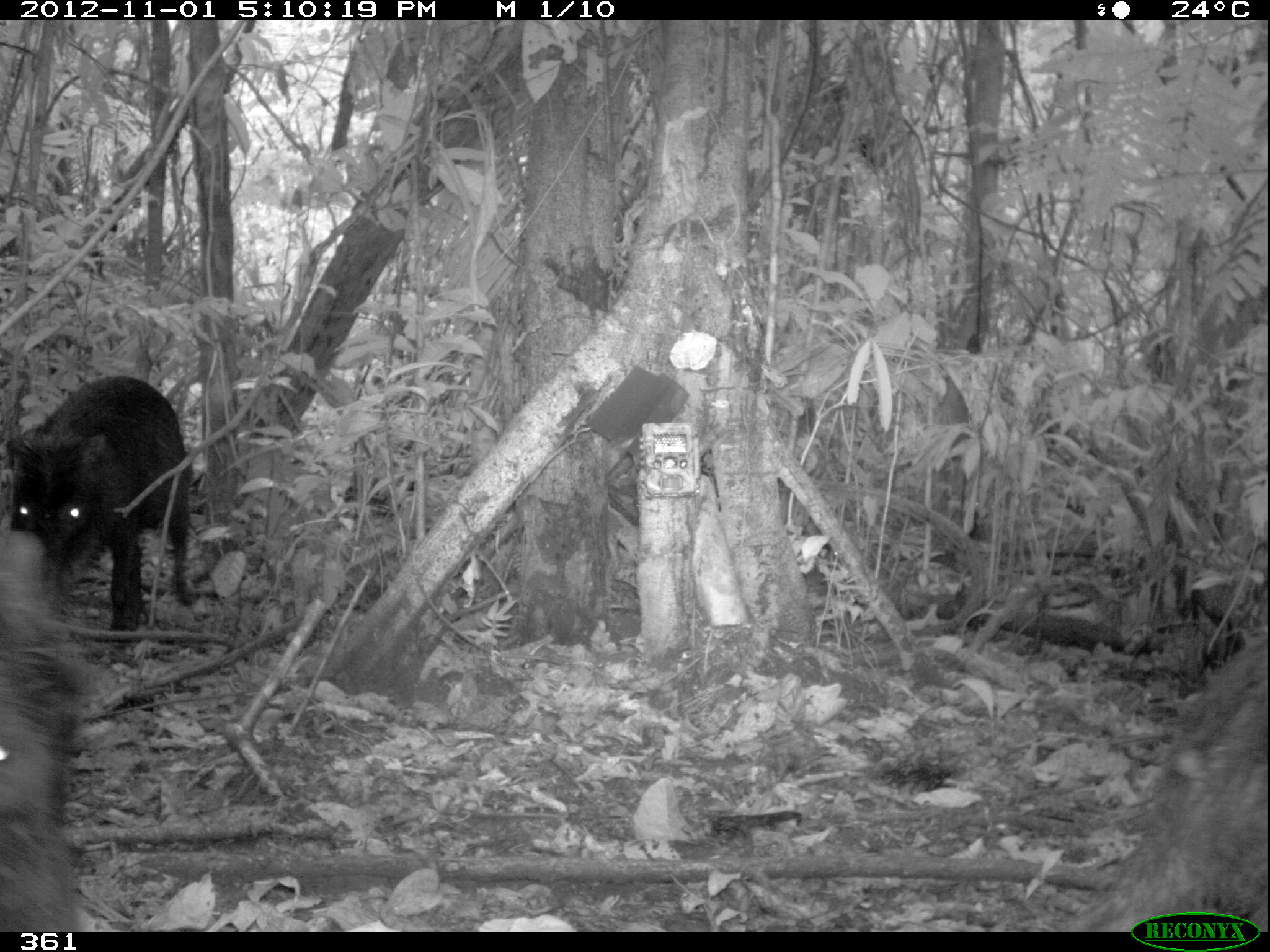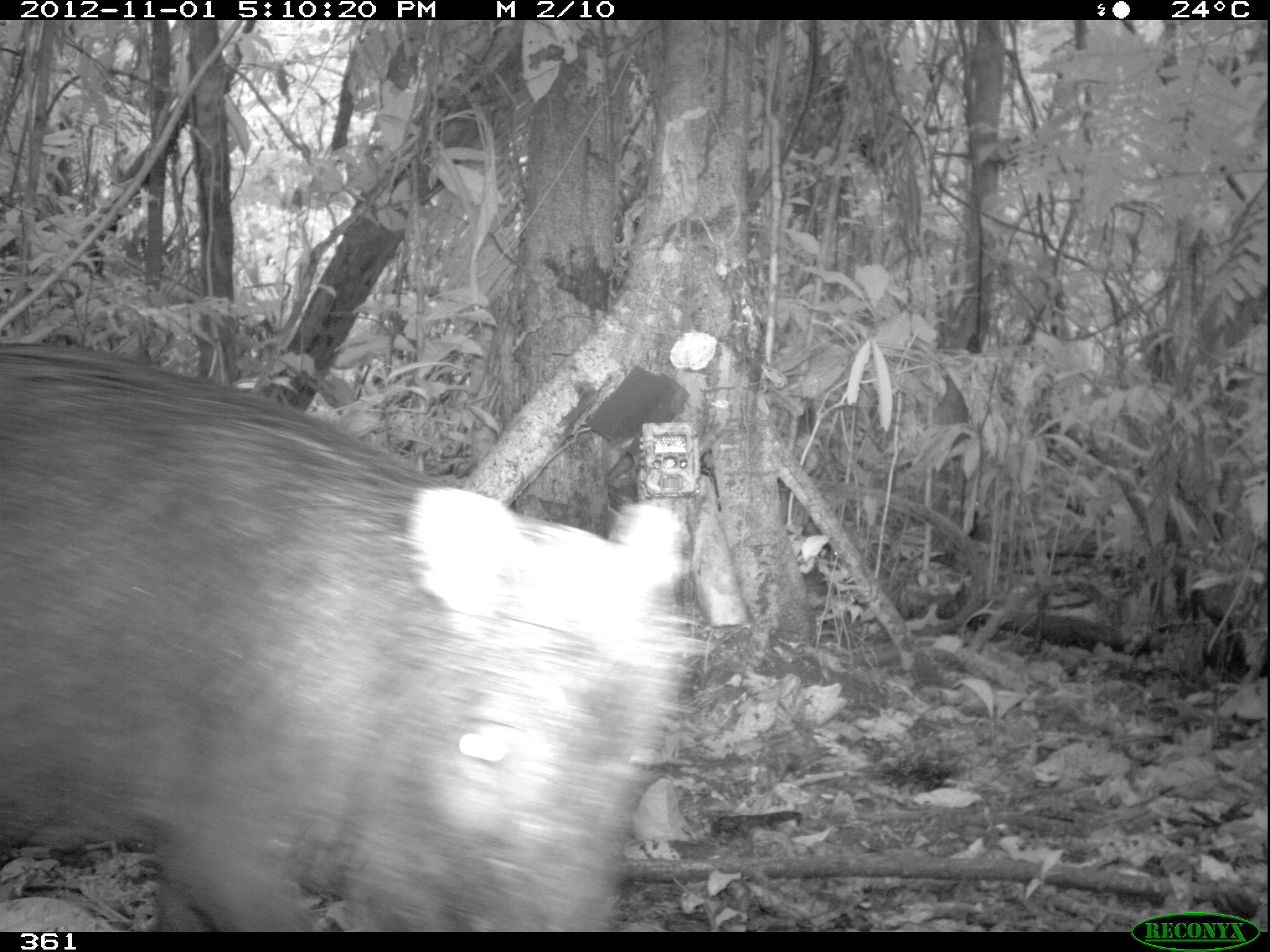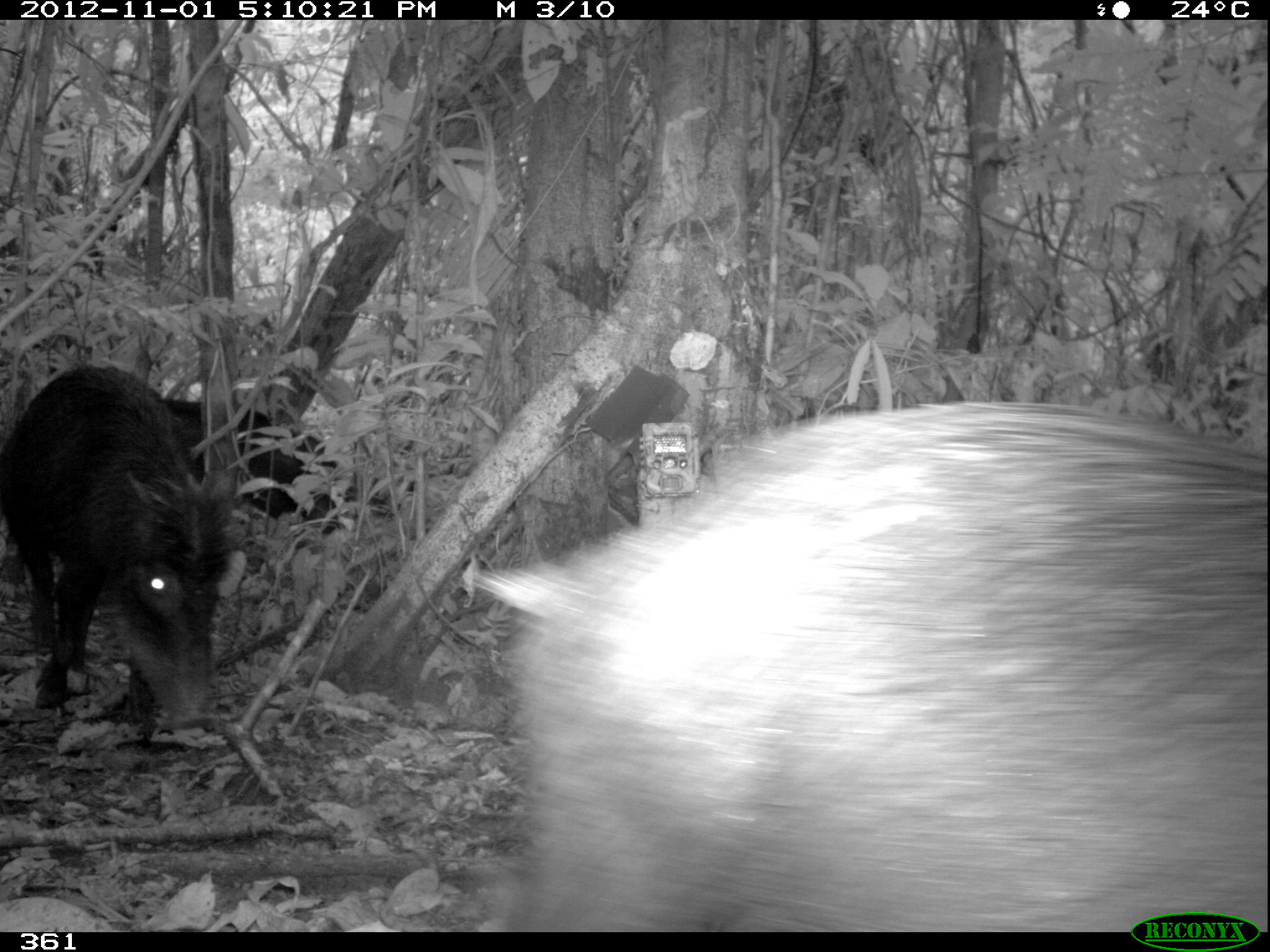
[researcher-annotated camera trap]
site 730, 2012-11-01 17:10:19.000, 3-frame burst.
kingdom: Animalia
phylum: Chordata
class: Mammalia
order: Artiodactyla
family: Tayassuidae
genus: Tayassu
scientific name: Tayassu pecari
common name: white-lipped peccary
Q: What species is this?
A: Tayassu pecari (white-lipped peccary).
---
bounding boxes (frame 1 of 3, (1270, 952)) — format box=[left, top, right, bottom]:
tayassu pecari: box=[1075, 624, 1265, 928]; box=[5, 373, 193, 650]; box=[0, 530, 73, 930]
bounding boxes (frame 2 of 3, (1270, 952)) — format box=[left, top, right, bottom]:
tayassu pecari: box=[0, 339, 698, 930]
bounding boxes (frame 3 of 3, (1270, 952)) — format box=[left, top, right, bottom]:
tayassu pecari: box=[464, 397, 1269, 935]; box=[1, 362, 232, 749]; box=[163, 393, 354, 544]